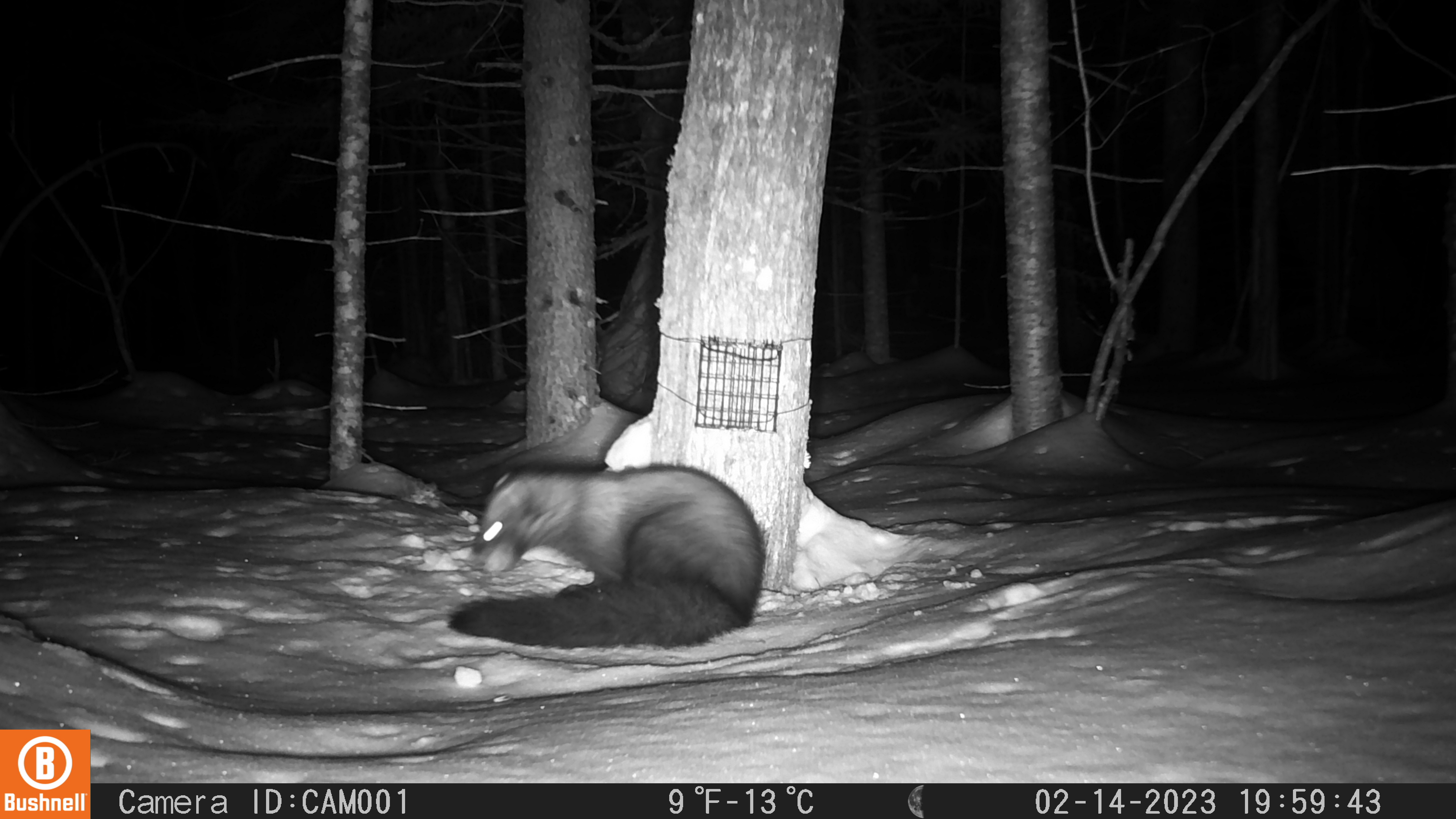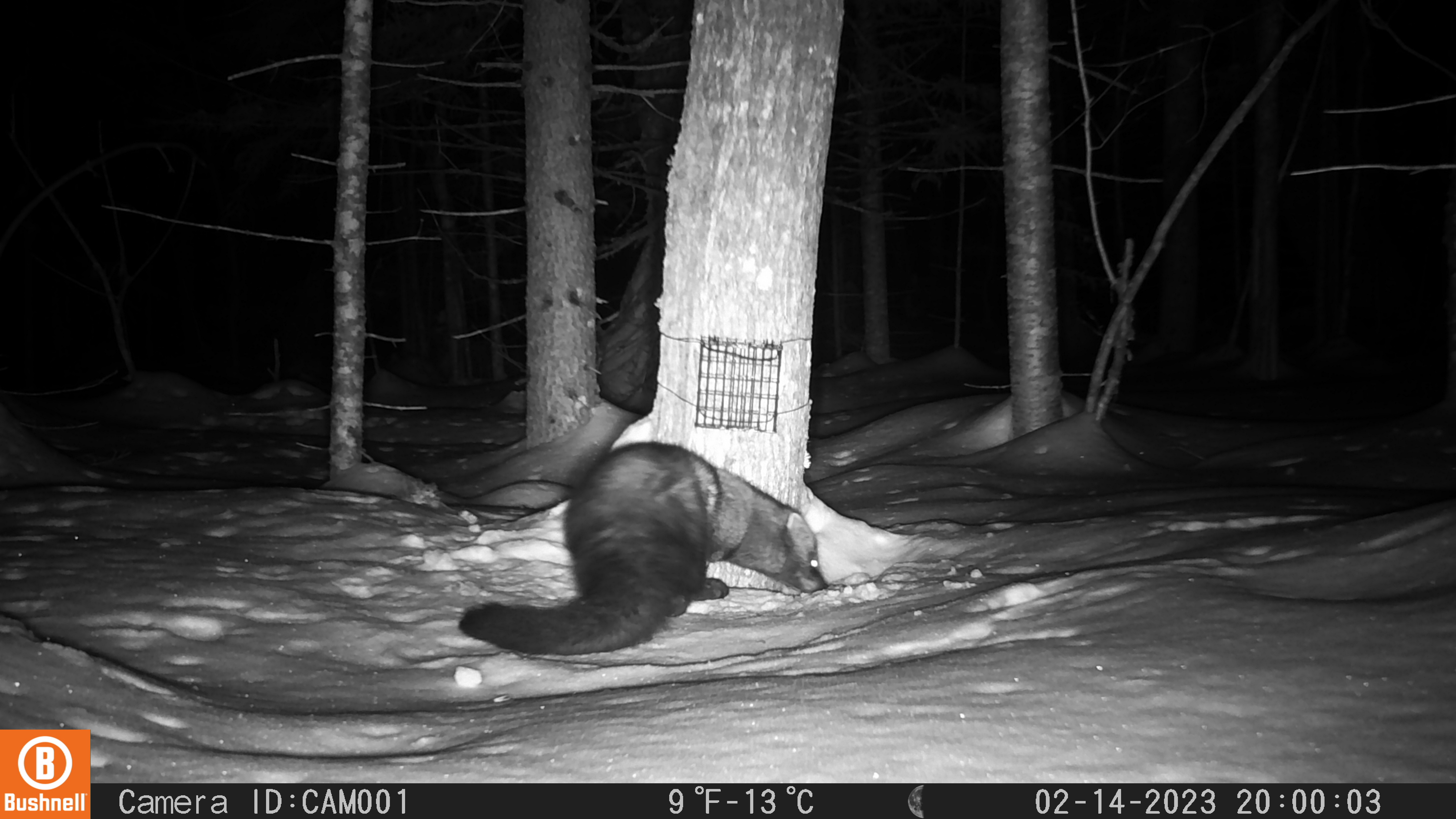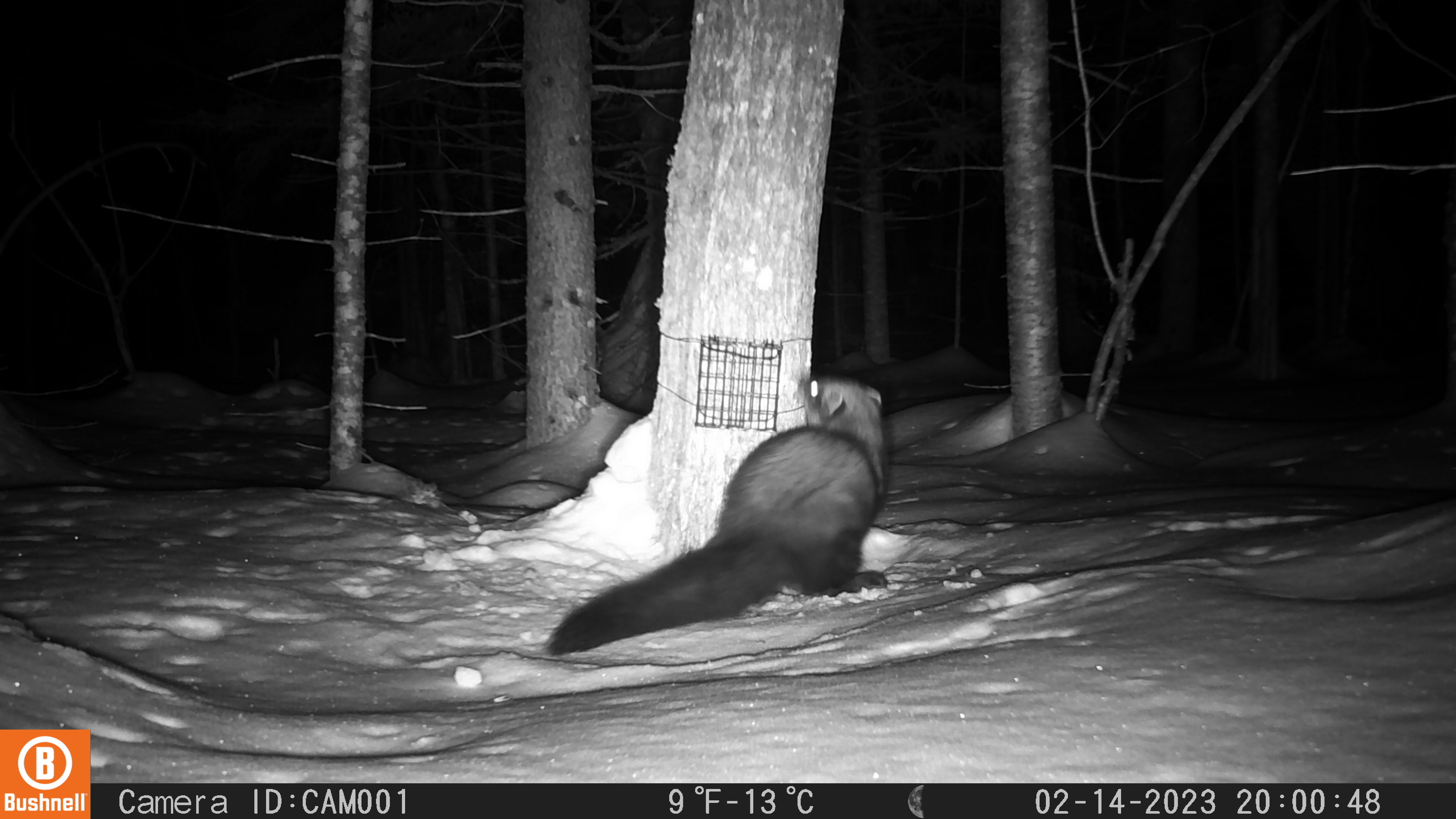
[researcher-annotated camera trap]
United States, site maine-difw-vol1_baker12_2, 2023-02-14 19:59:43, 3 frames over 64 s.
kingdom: Animalia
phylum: Chordata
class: Mammalia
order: Carnivora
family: Mustelidae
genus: Pekania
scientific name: Pekania pennanti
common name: fisher